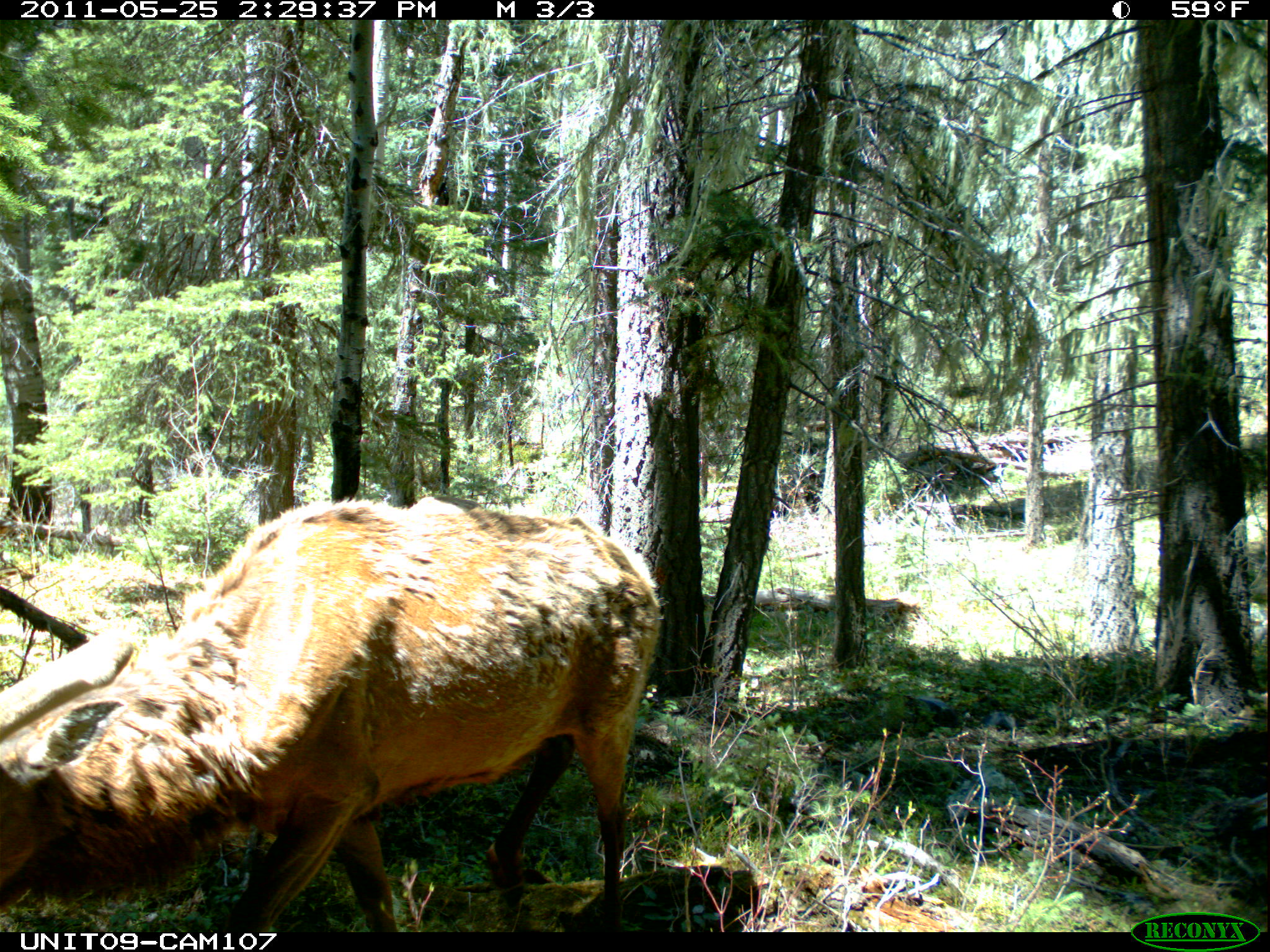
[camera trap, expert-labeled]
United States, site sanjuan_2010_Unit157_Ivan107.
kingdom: Animalia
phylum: Chordata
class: Mammalia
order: Artiodactyla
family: Cervidae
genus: Cervus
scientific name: Cervus elaphus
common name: red deer